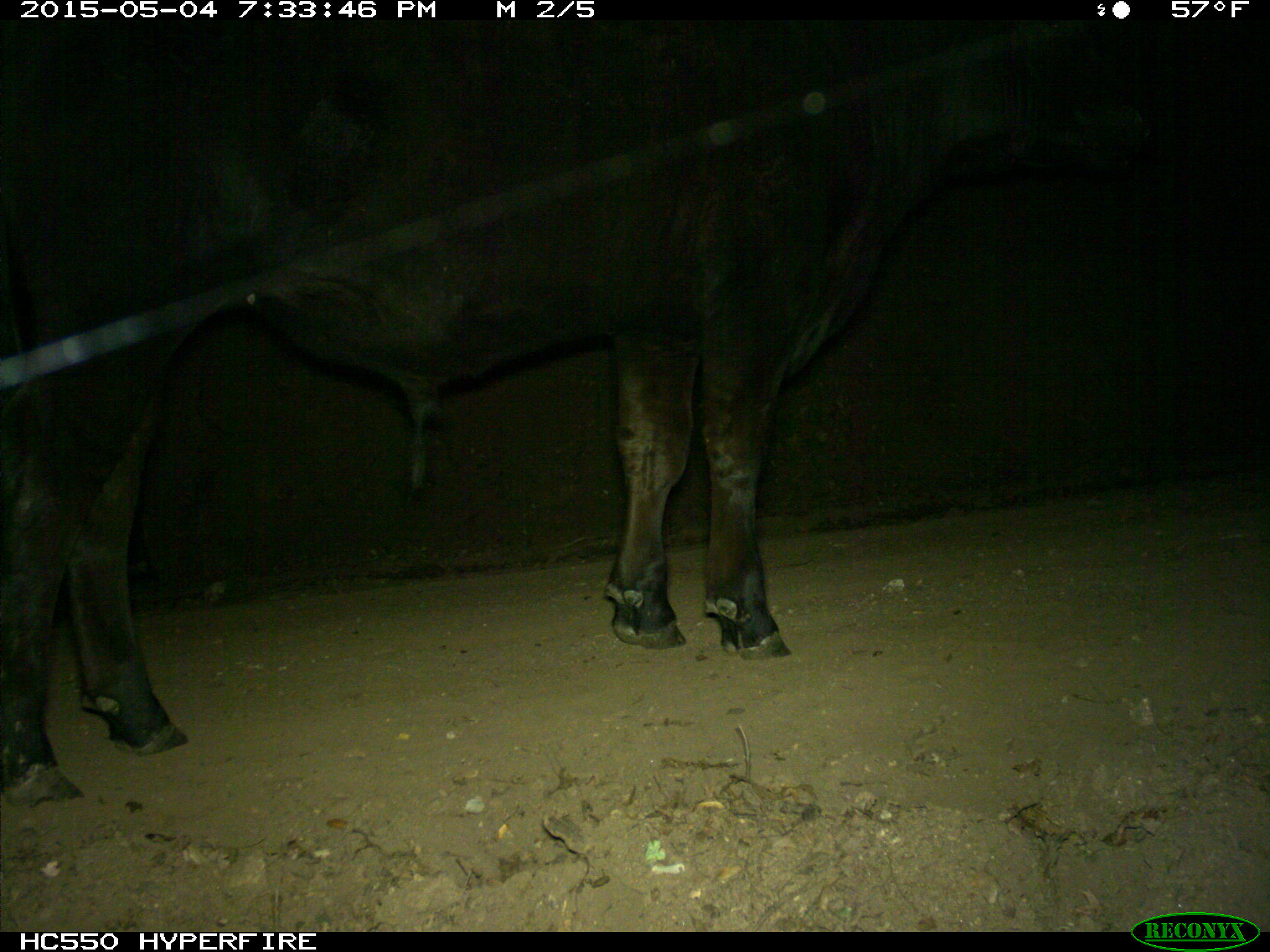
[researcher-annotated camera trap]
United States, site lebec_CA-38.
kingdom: Animalia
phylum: Chordata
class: Mammalia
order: Artiodactyla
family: Bovidae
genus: Bos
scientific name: Bos taurus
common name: domestic cow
Bos taurus (domestic cow).